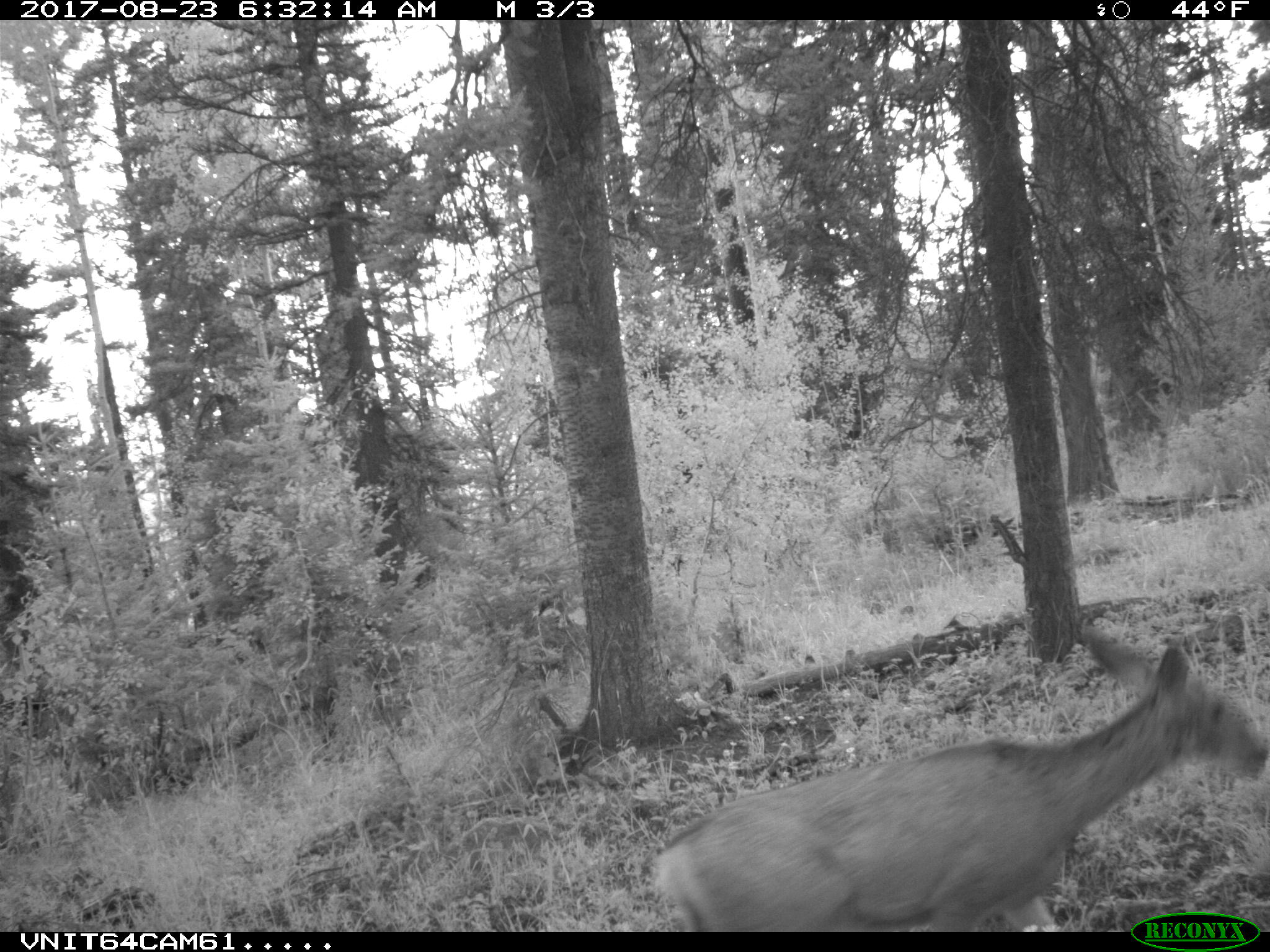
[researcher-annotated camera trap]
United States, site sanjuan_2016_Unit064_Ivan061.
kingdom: Animalia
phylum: Chordata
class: Mammalia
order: Artiodactyla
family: Cervidae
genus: Odocoileus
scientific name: Odocoileus hemionus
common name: mule deer